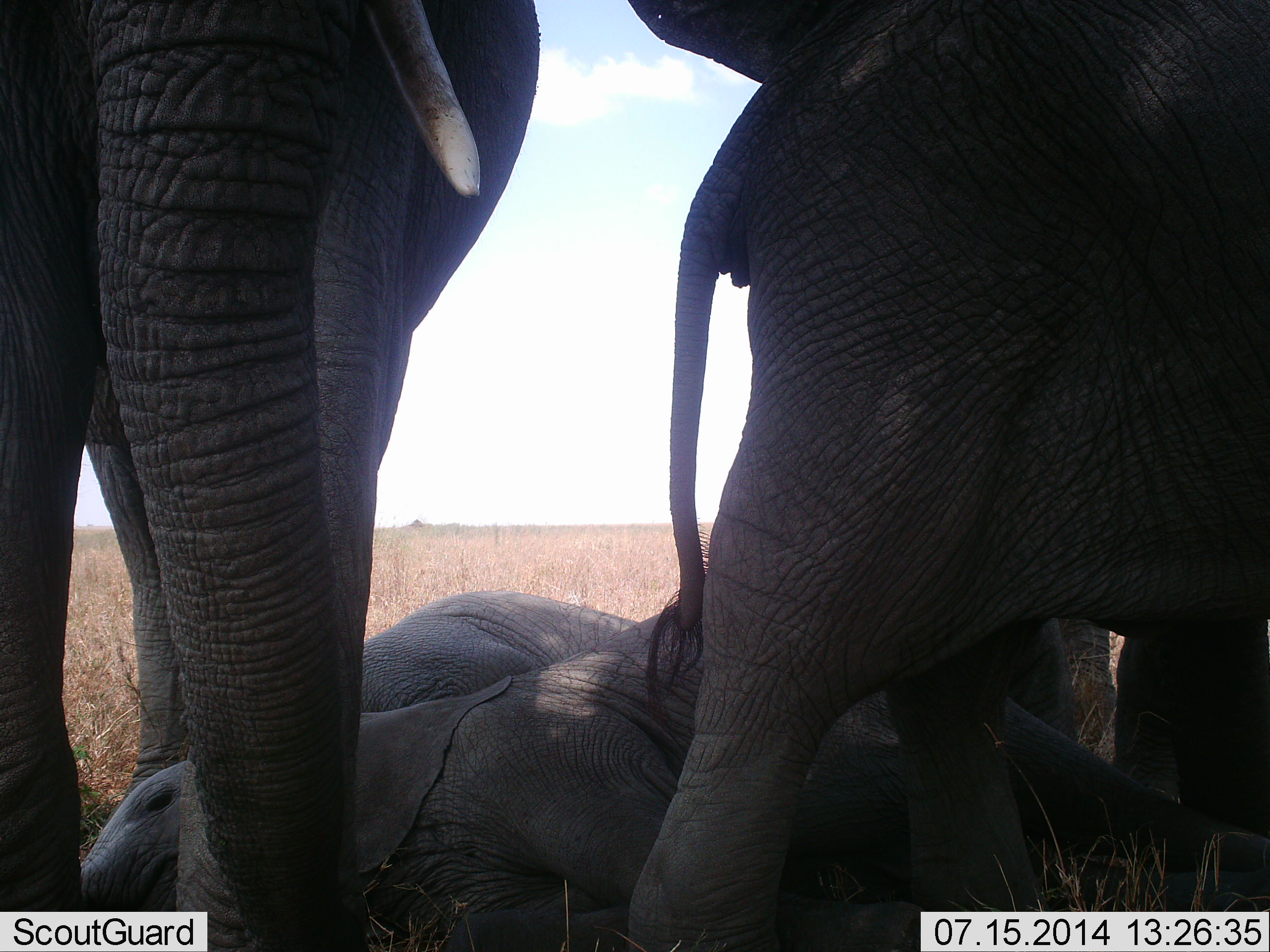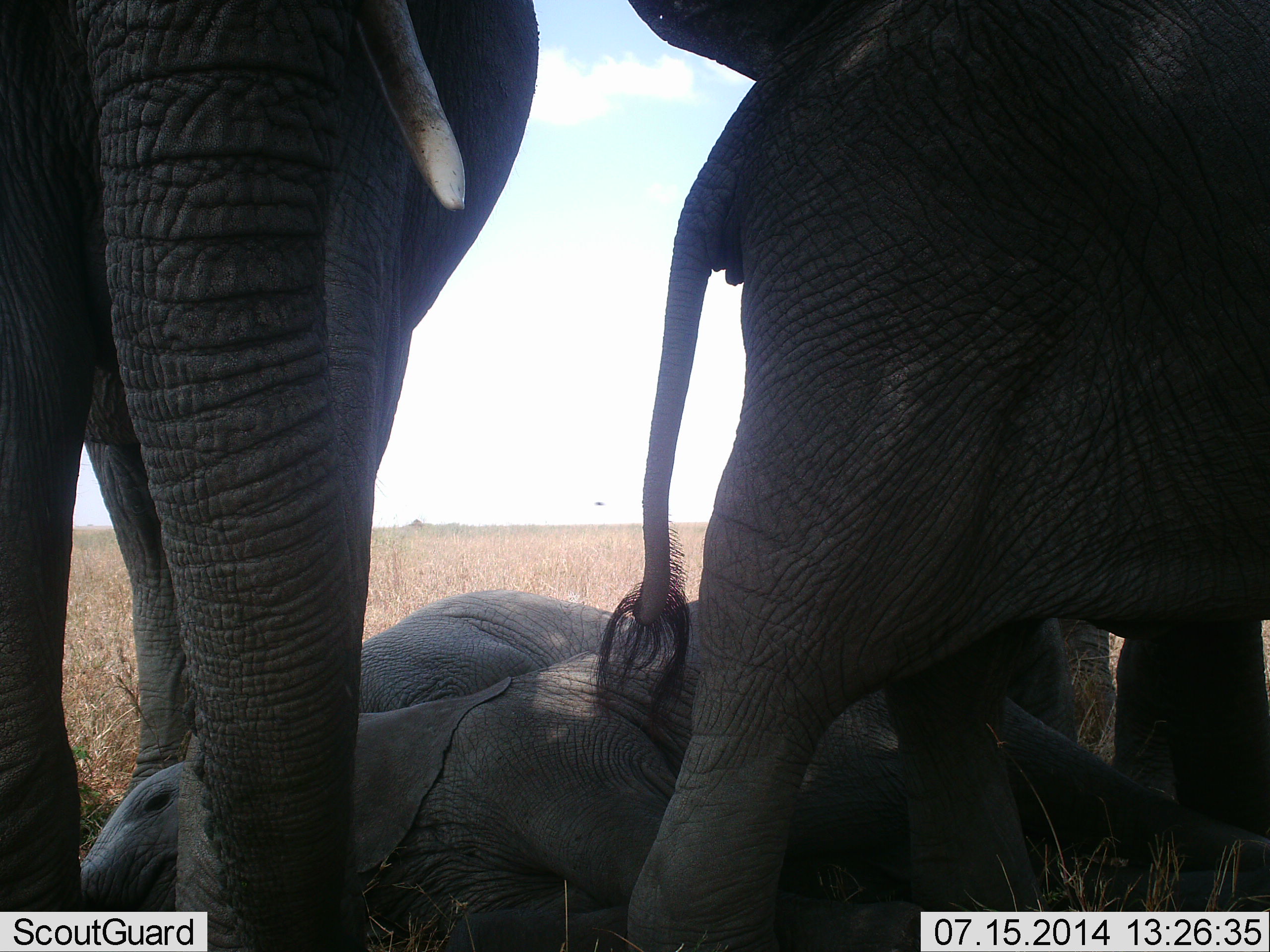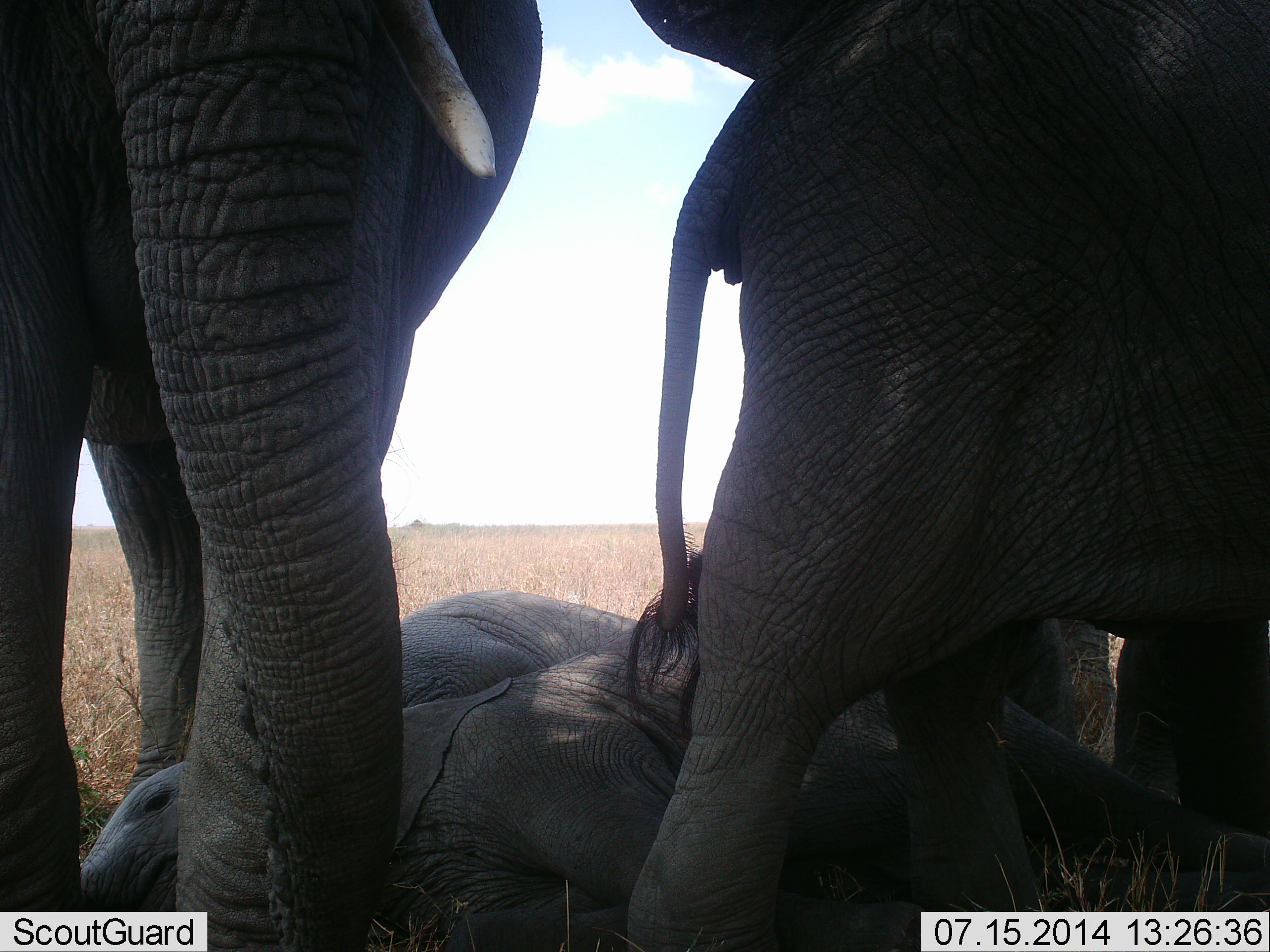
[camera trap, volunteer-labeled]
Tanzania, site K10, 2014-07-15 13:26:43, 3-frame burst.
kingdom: Animalia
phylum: Chordata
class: Mammalia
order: Proboscidea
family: Elephantidae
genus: Loxodonta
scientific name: Loxodonta africana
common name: african bush elephant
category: elephant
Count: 4.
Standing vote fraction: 80%.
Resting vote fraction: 80%.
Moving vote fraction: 10%.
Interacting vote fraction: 30%.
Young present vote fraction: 50%.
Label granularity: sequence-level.